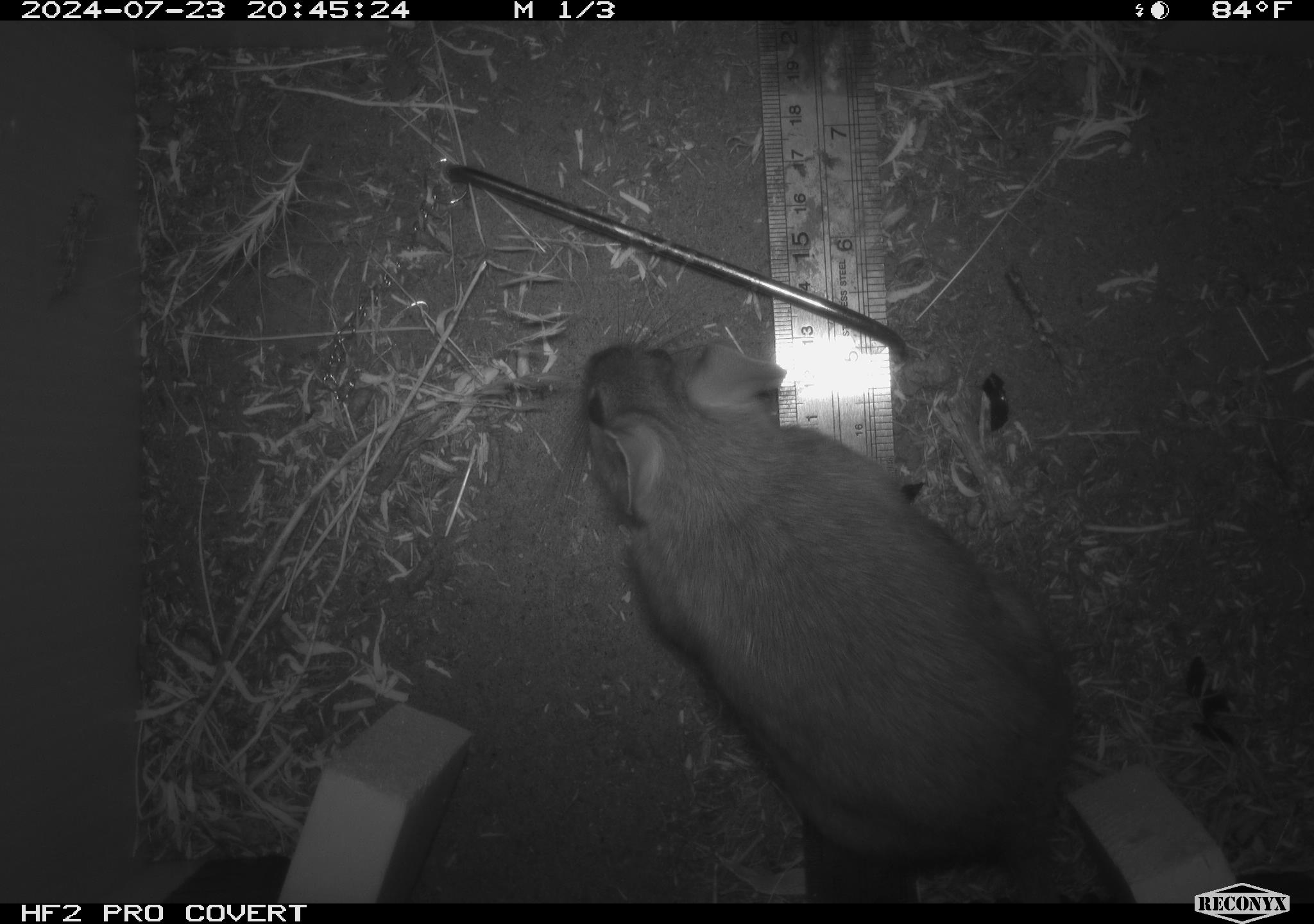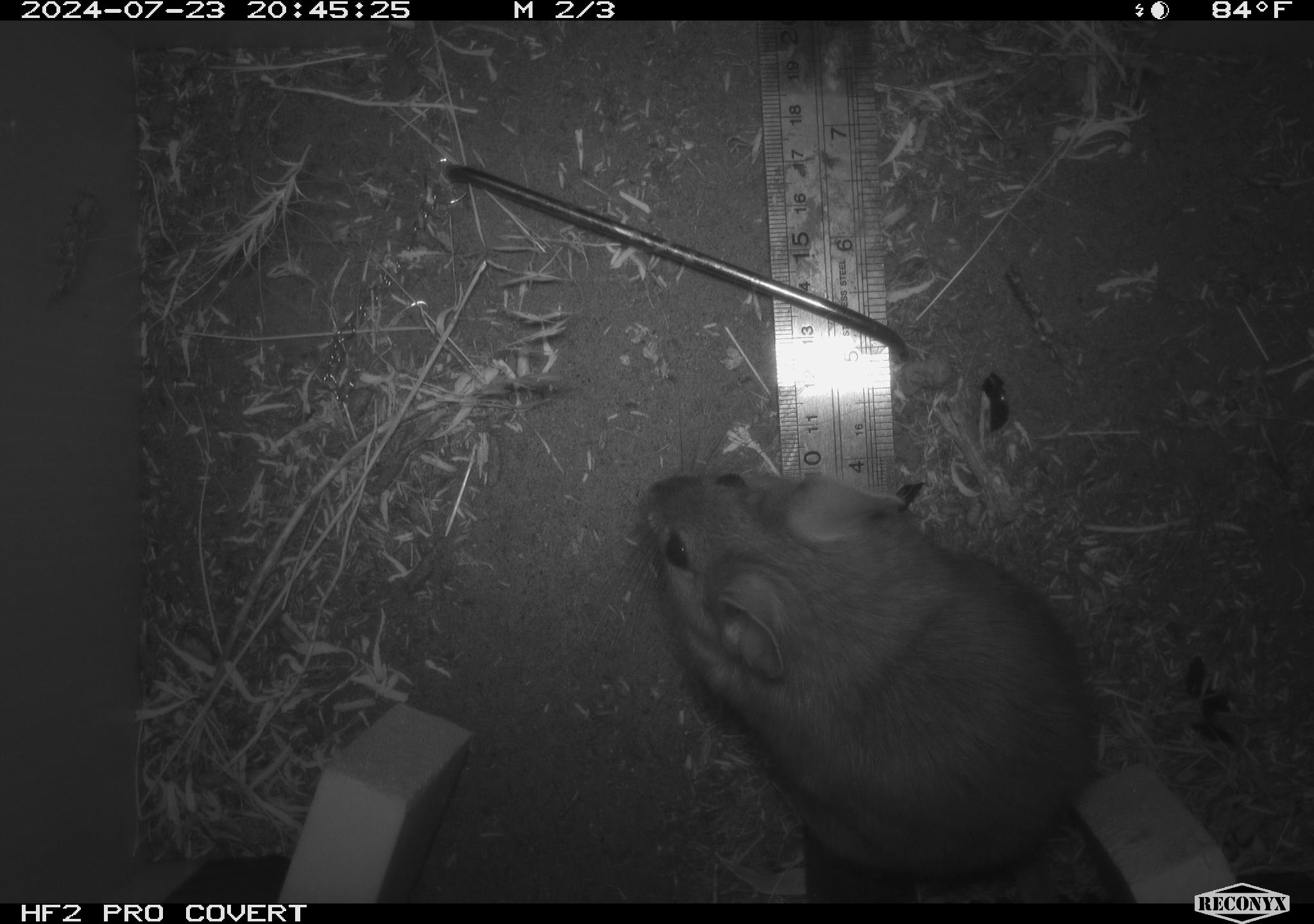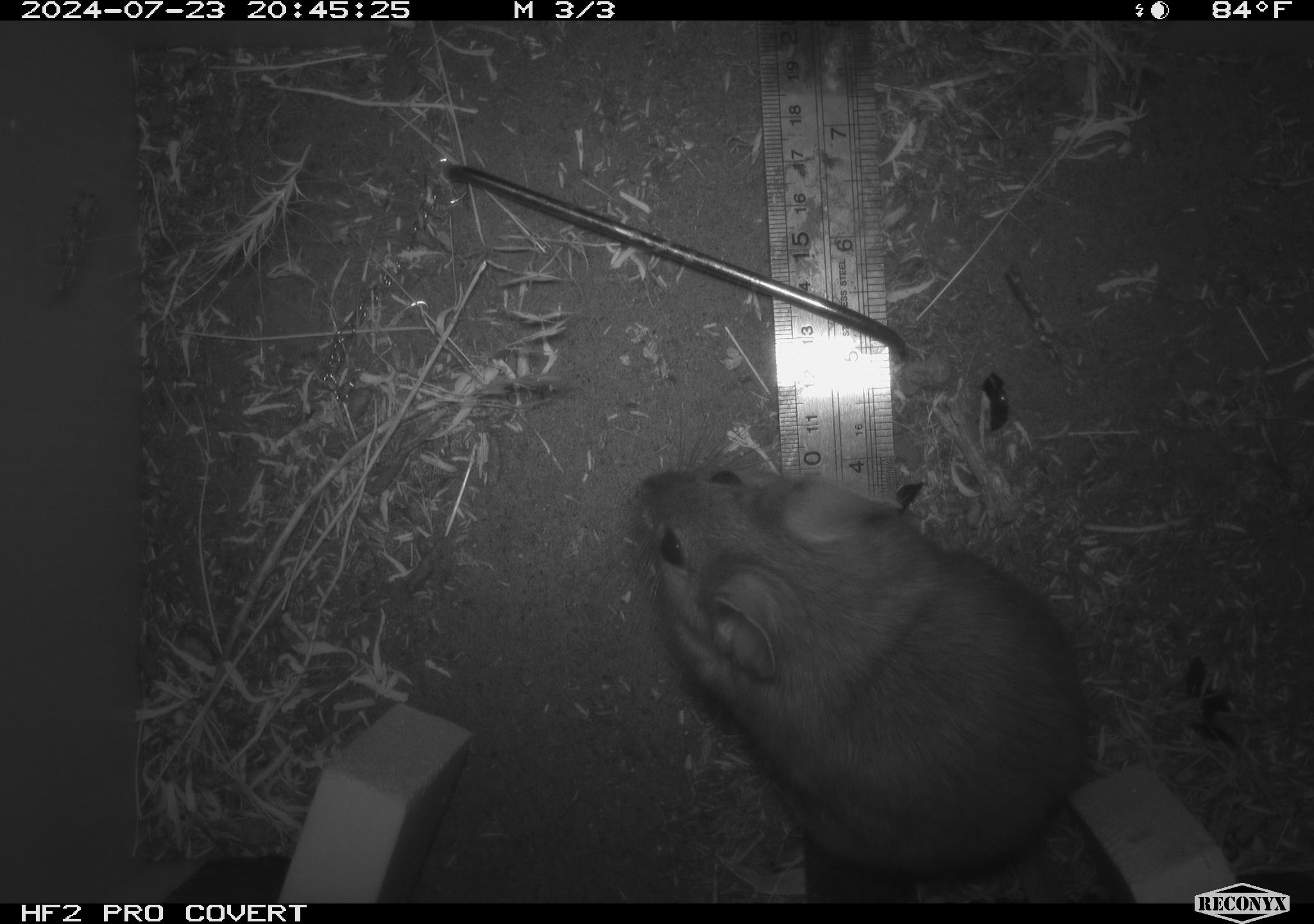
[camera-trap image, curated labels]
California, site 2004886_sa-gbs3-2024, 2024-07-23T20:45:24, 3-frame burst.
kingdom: Animalia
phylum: Chordata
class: Mammalia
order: Rodentia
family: Cricetidae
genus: Neotoma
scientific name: Neotoma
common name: pack rat or woodrat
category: neotoma species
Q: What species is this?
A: Neotoma species (pack rat or woodrat) (Neotoma).